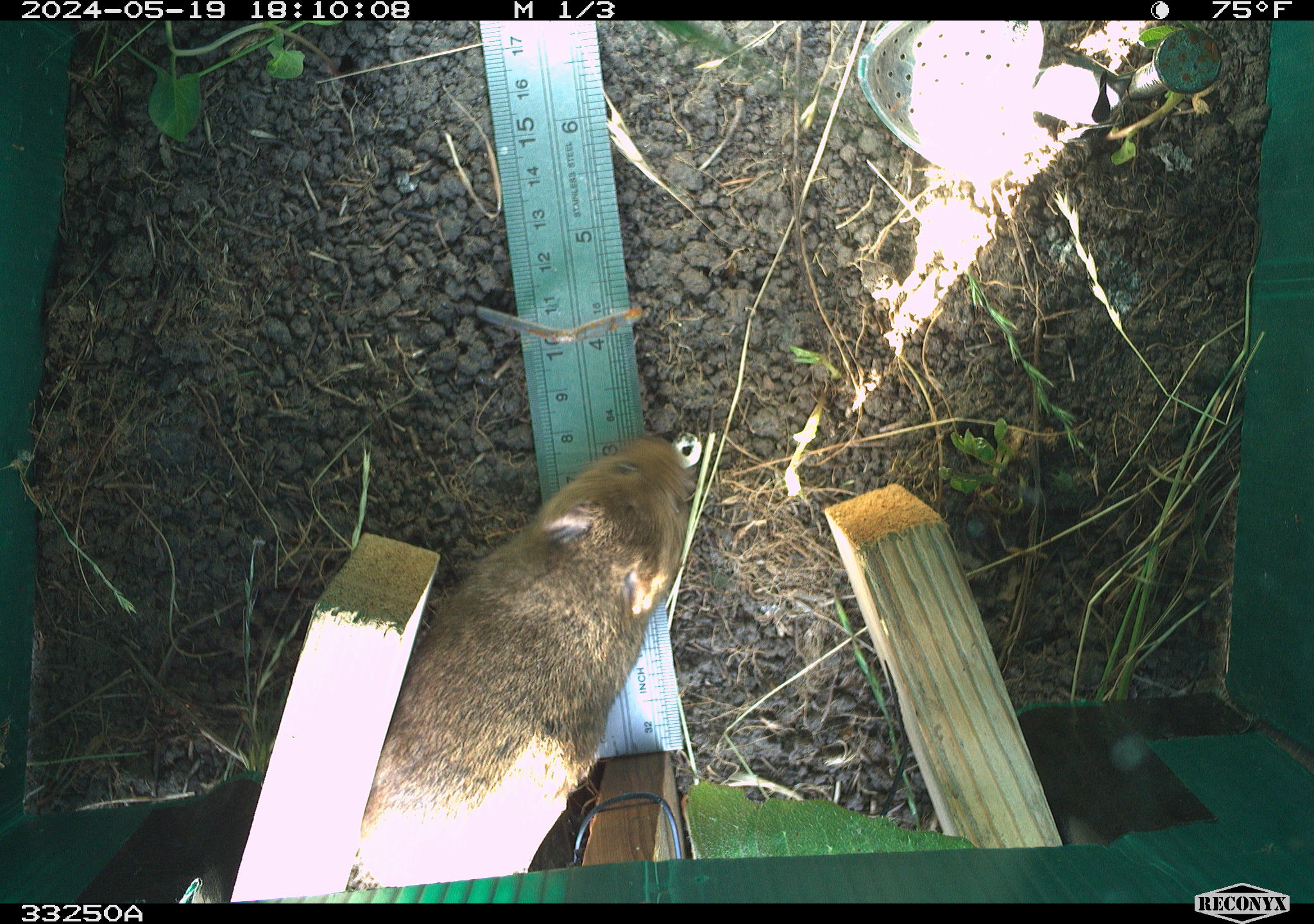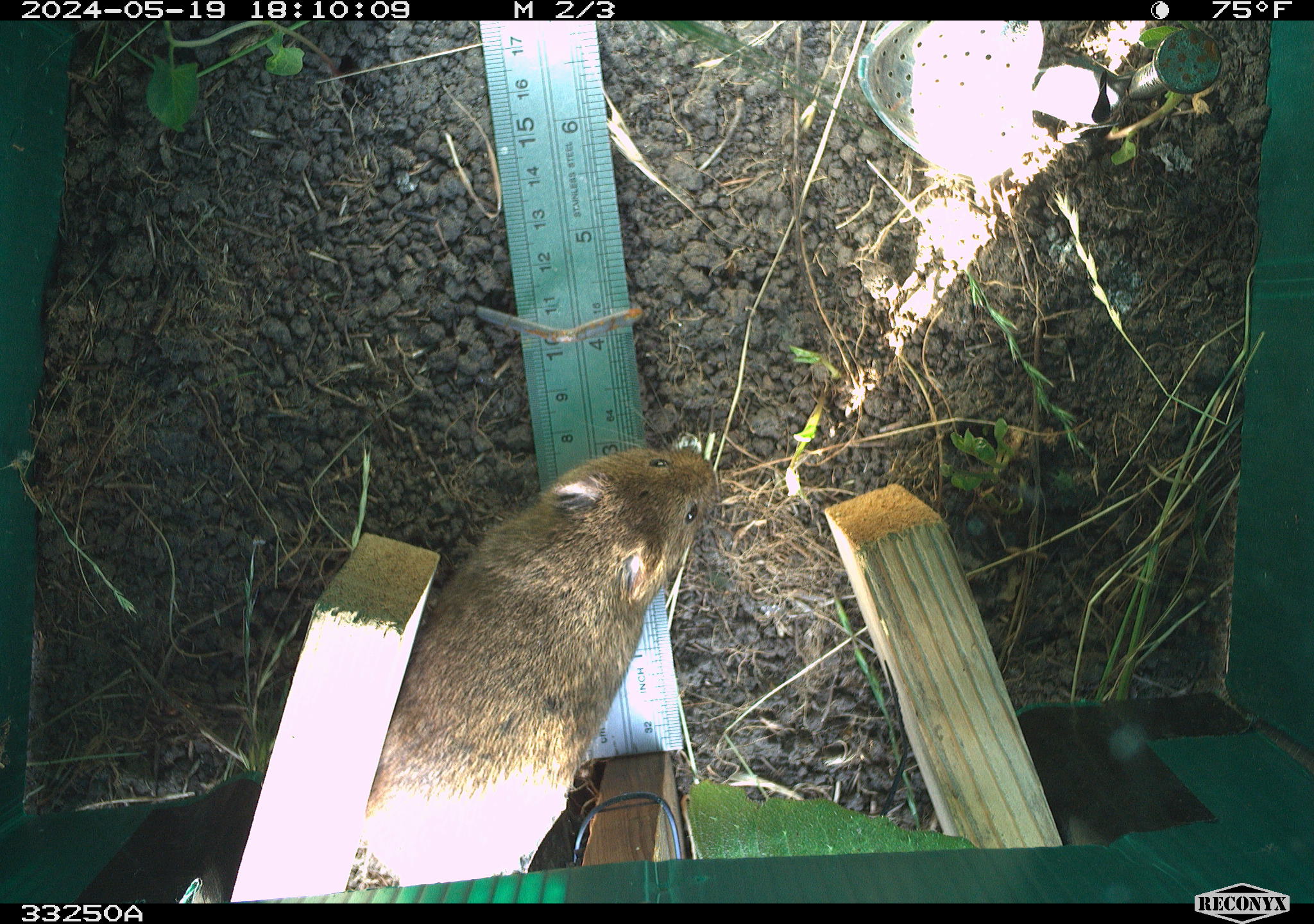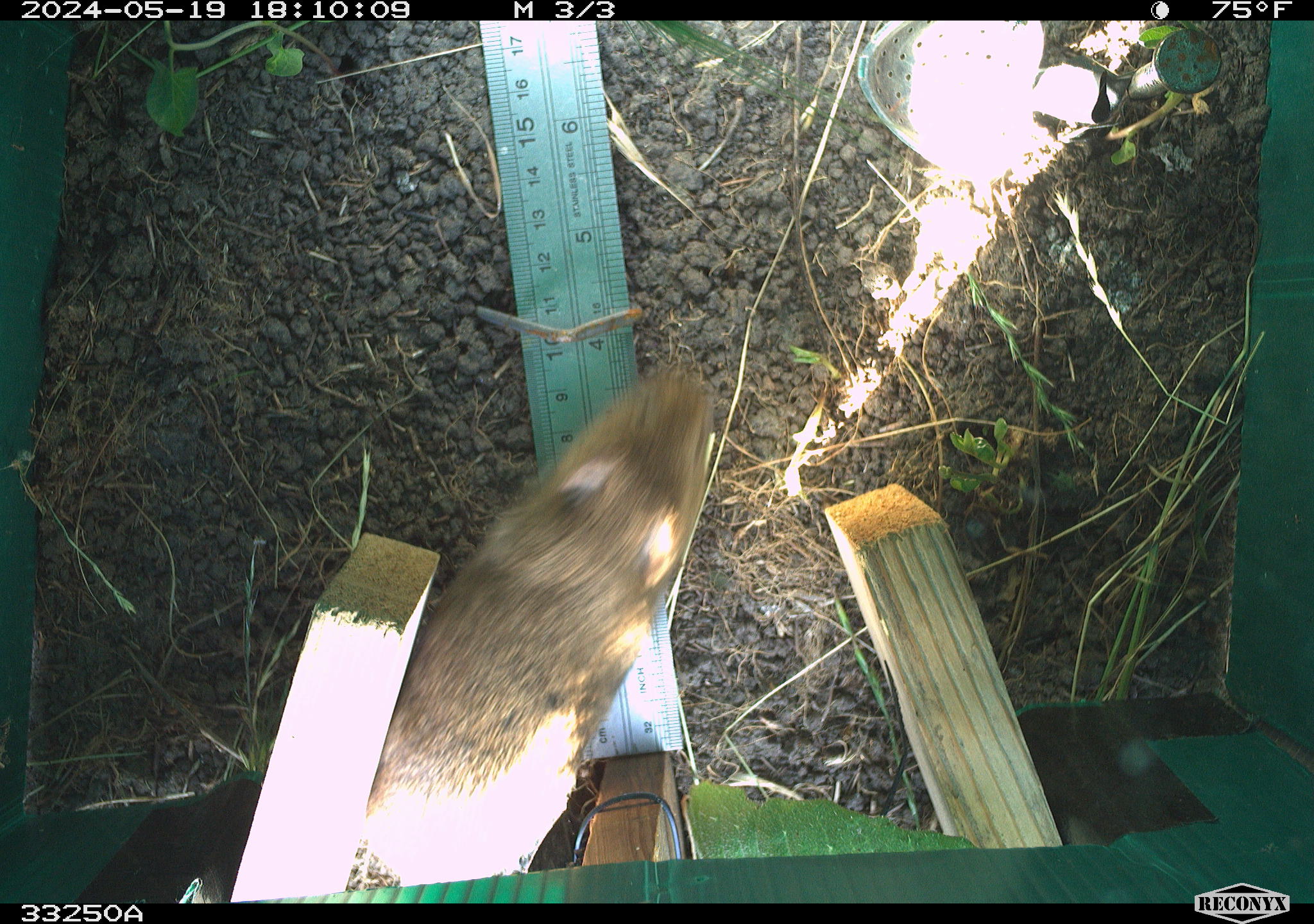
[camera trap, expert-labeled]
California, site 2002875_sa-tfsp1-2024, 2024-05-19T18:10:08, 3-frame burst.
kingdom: Animalia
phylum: Chordata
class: Mammalia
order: Rodentia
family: Cricetidae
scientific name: Arvicolinae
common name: voles, lemmings, and muskrats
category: arvicolinae subfamily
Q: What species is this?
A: Arvicolinae subfamily (voles, lemmings, and muskrats) (Arvicolinae).